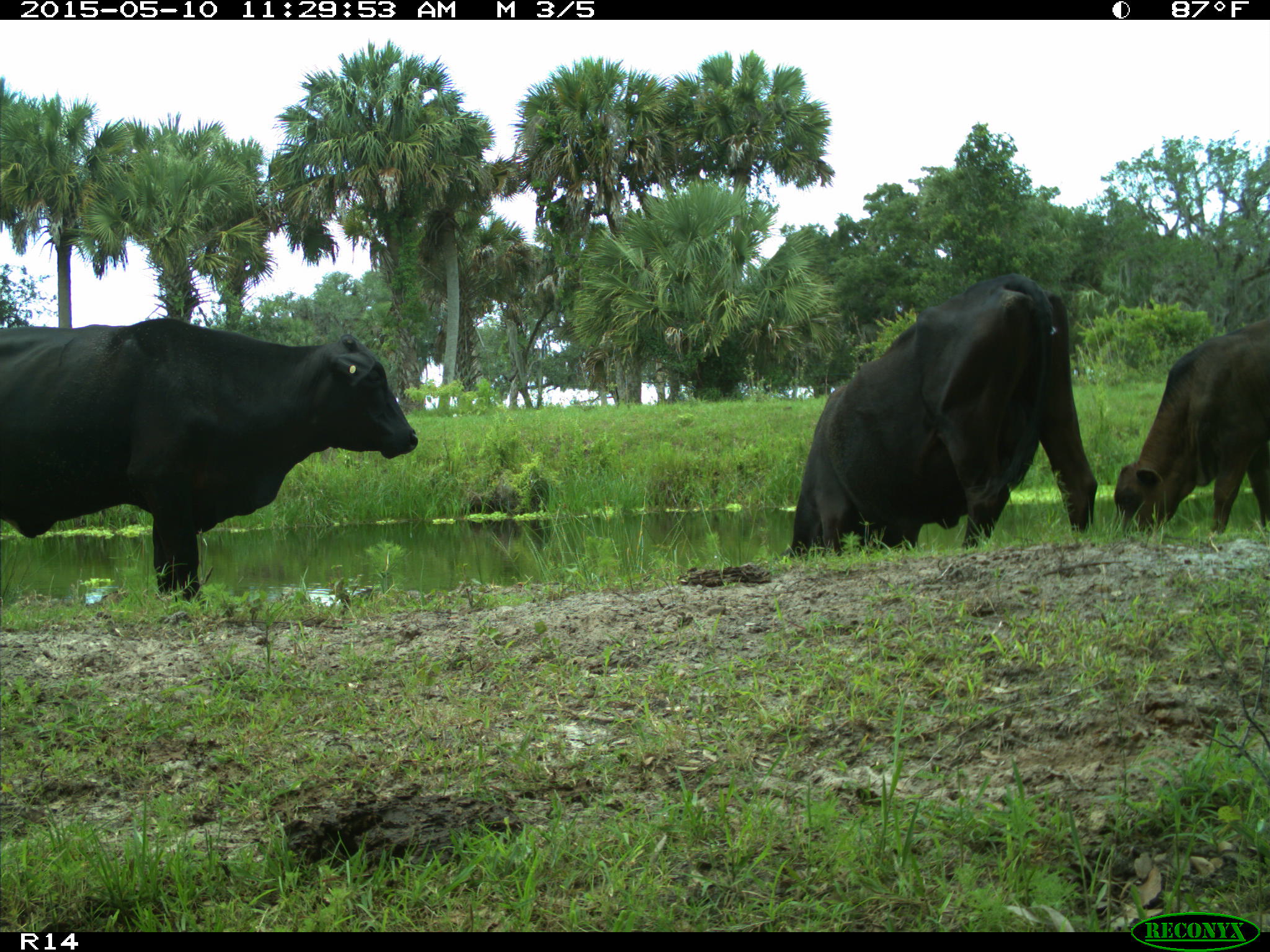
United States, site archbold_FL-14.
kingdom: Animalia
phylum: Chordata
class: Mammalia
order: Artiodactyla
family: Bovidae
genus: Bos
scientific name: Bos taurus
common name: domestic cow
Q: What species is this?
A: Bos taurus (domestic cow).